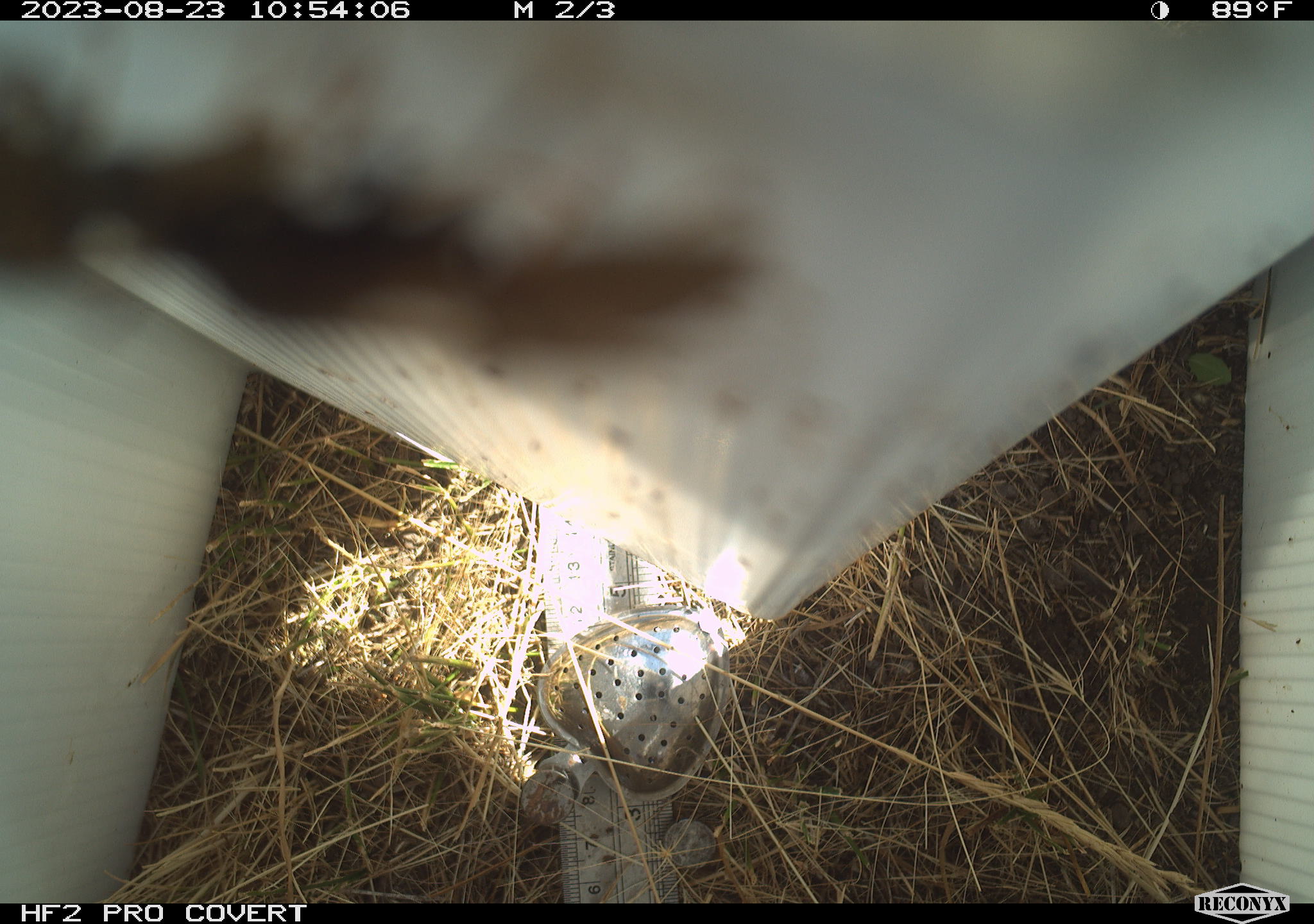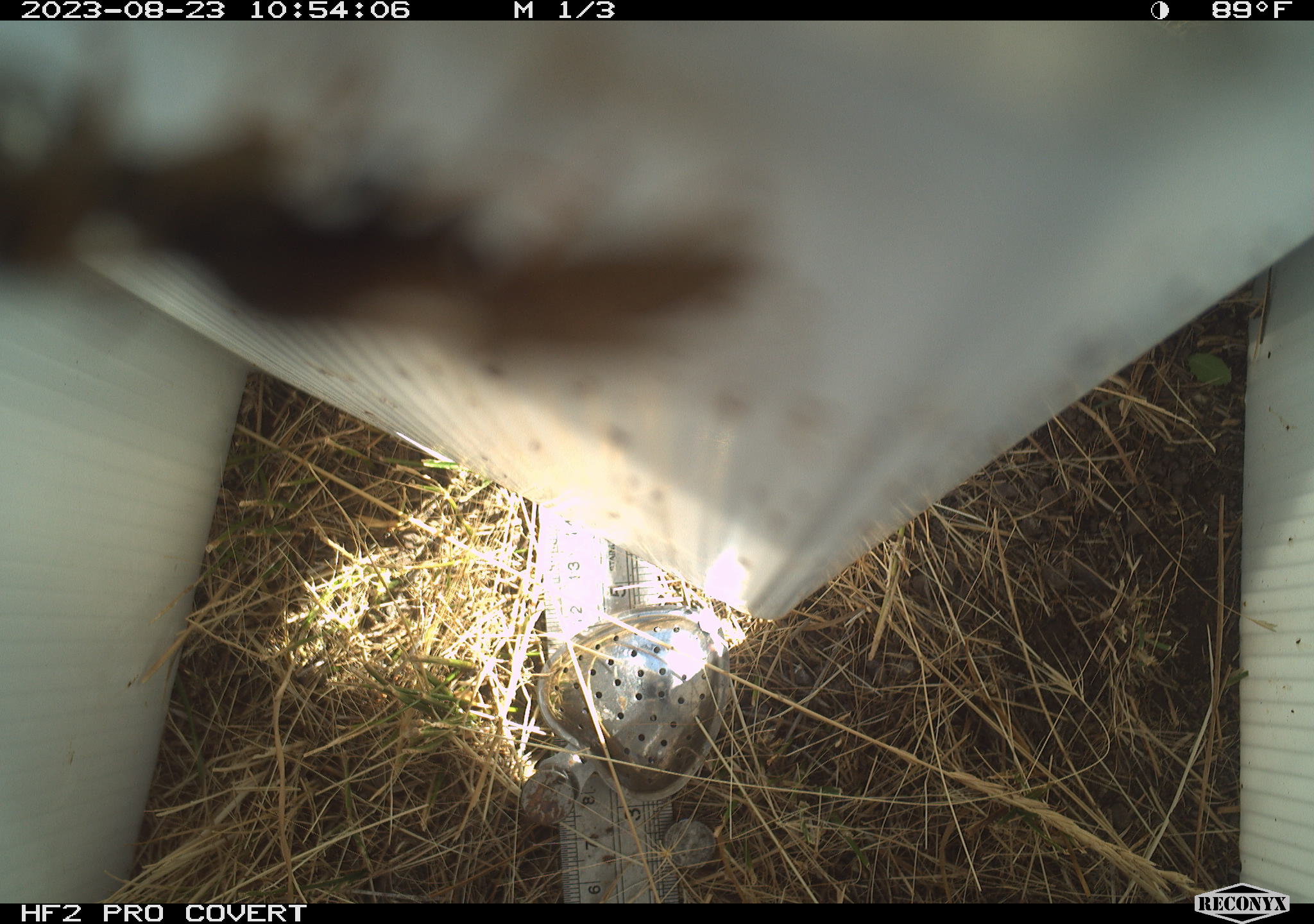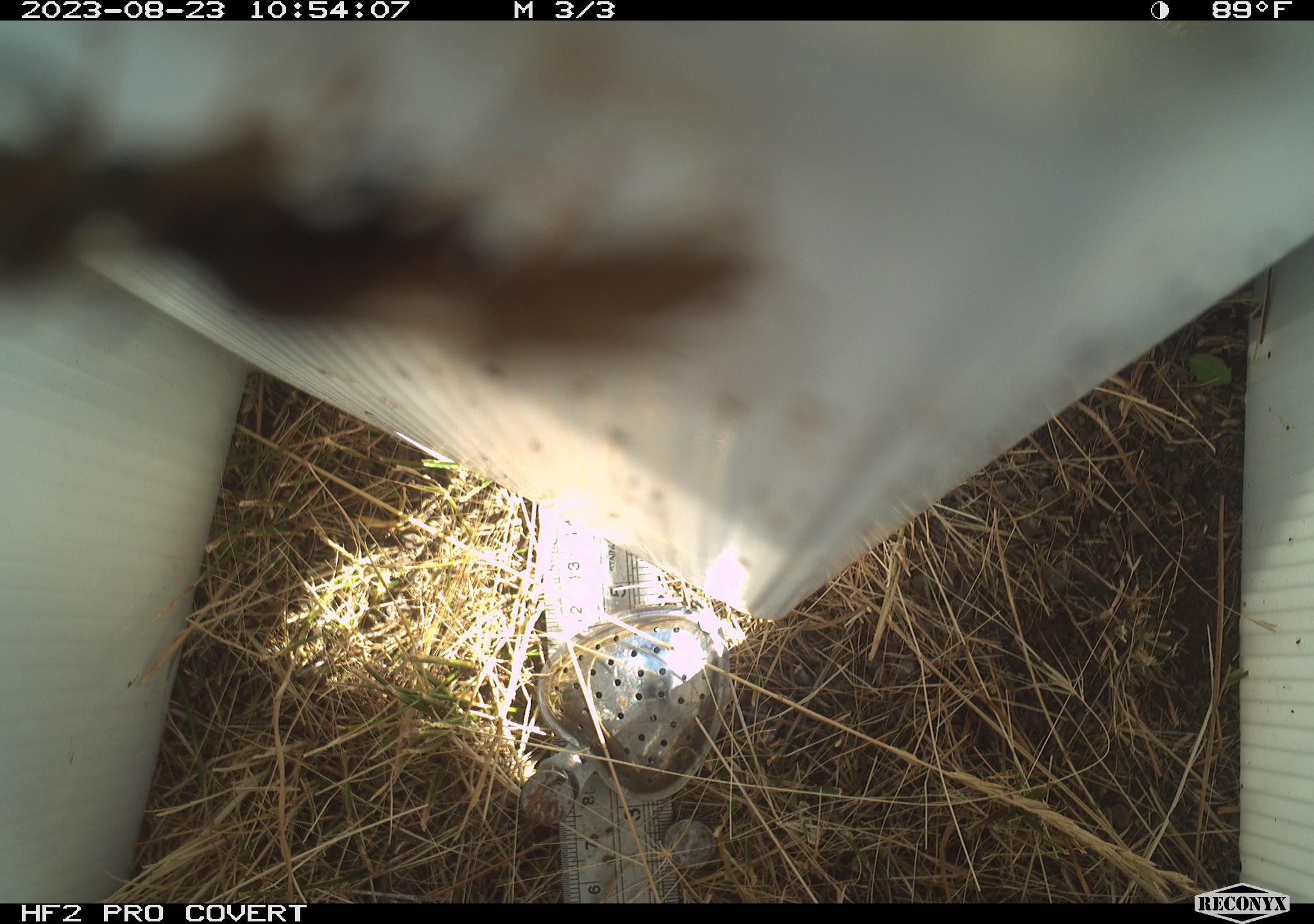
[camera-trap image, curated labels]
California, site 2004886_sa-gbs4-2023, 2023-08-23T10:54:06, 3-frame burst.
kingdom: Animalia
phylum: Arthropoda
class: Insecta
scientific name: Insecta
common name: insect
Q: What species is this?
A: Insect (Insecta).